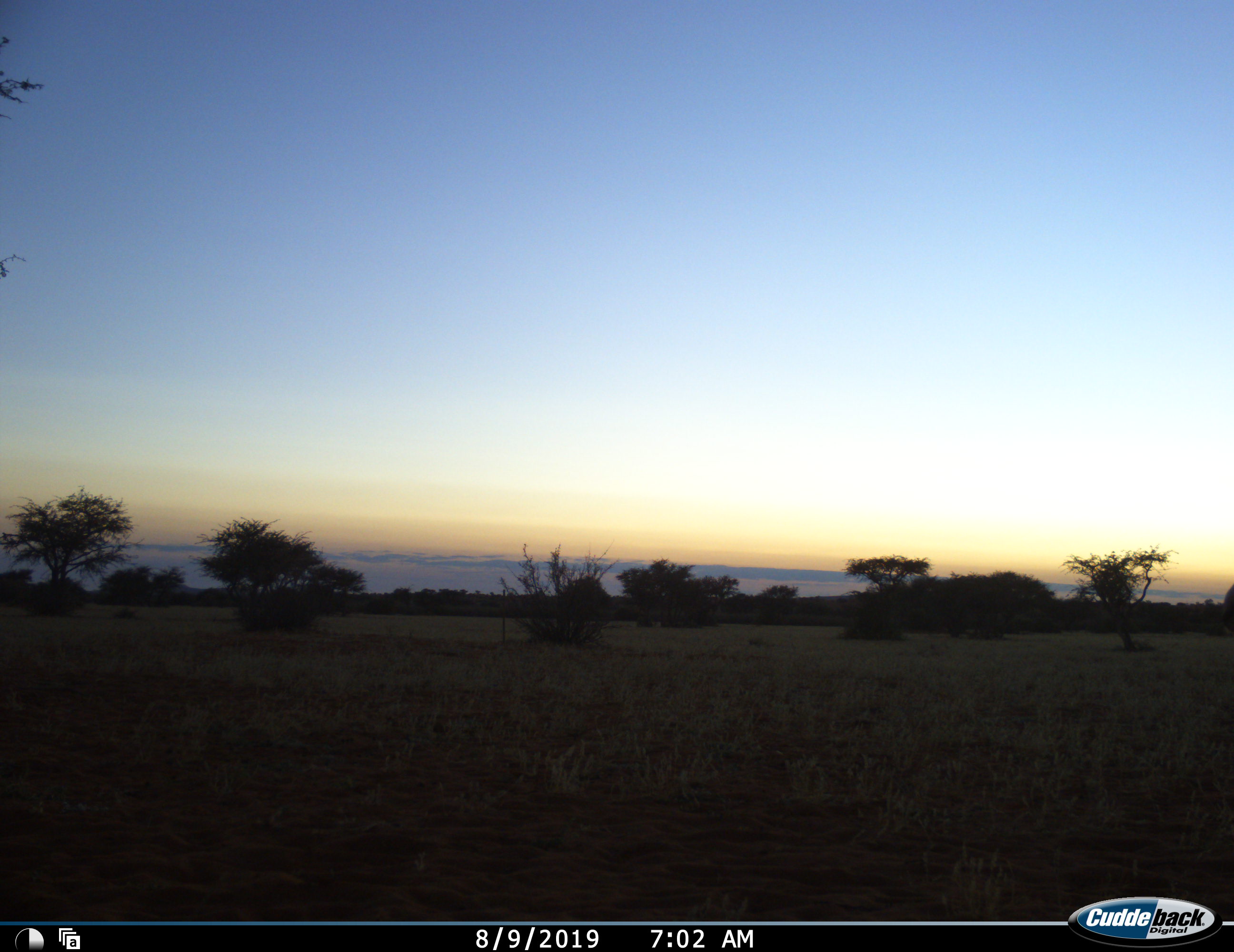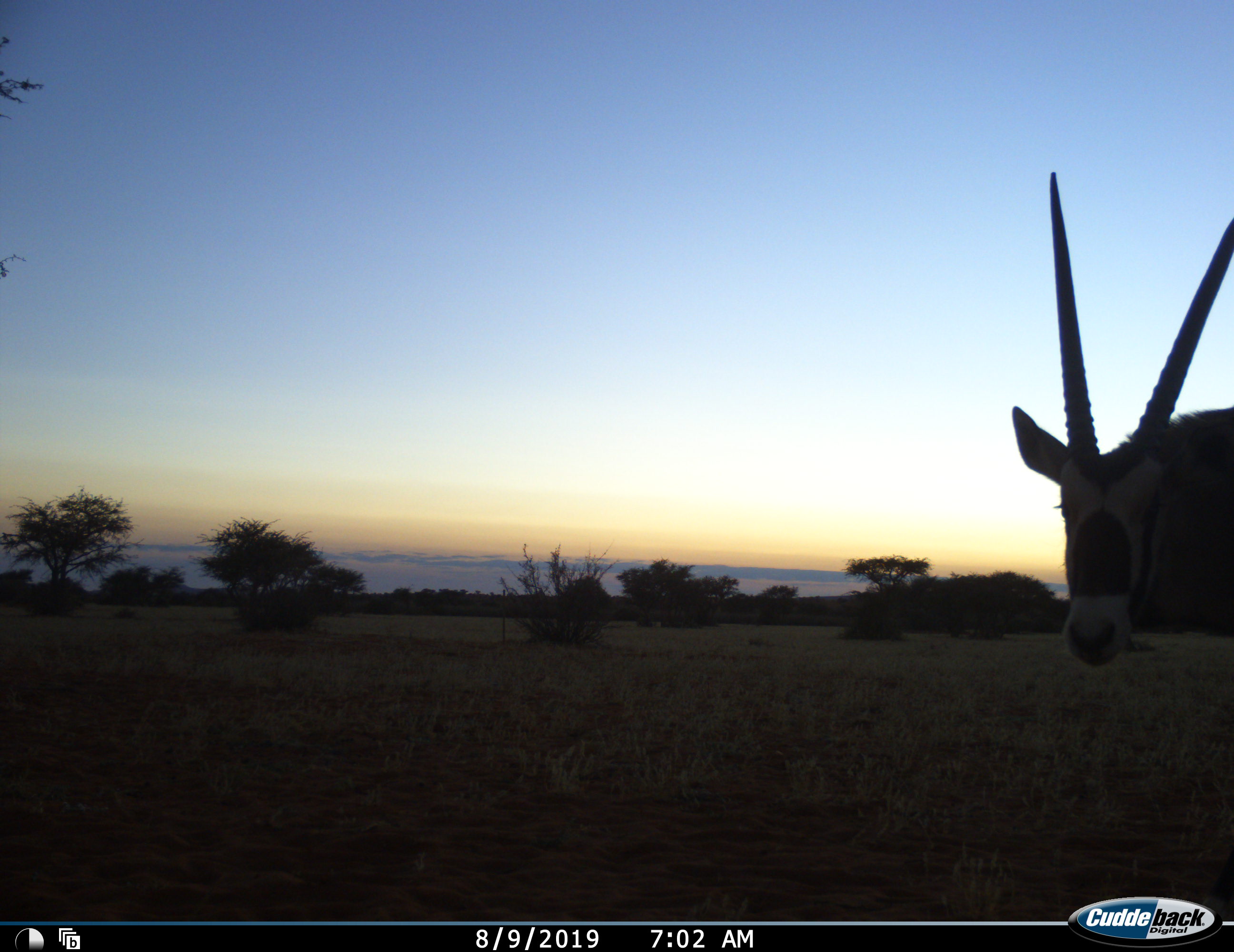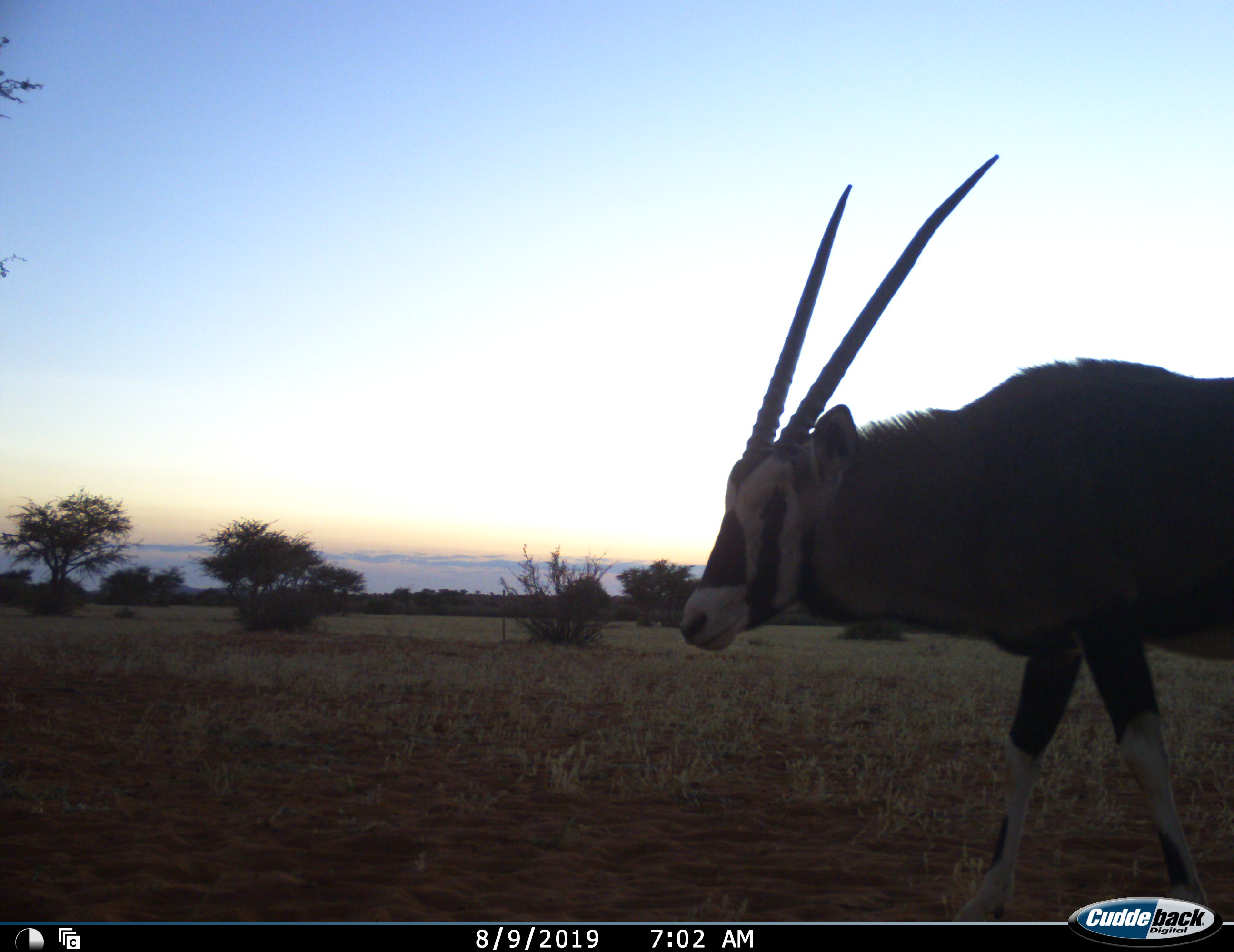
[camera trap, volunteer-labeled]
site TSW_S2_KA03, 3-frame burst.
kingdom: Animalia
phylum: Chordata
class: Mammalia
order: Artiodactyla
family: Bovidae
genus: Oryx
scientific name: Oryx gazella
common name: gemsbok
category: oryx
Oryx (gemsbok) (Oryx gazella), count 1. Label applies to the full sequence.